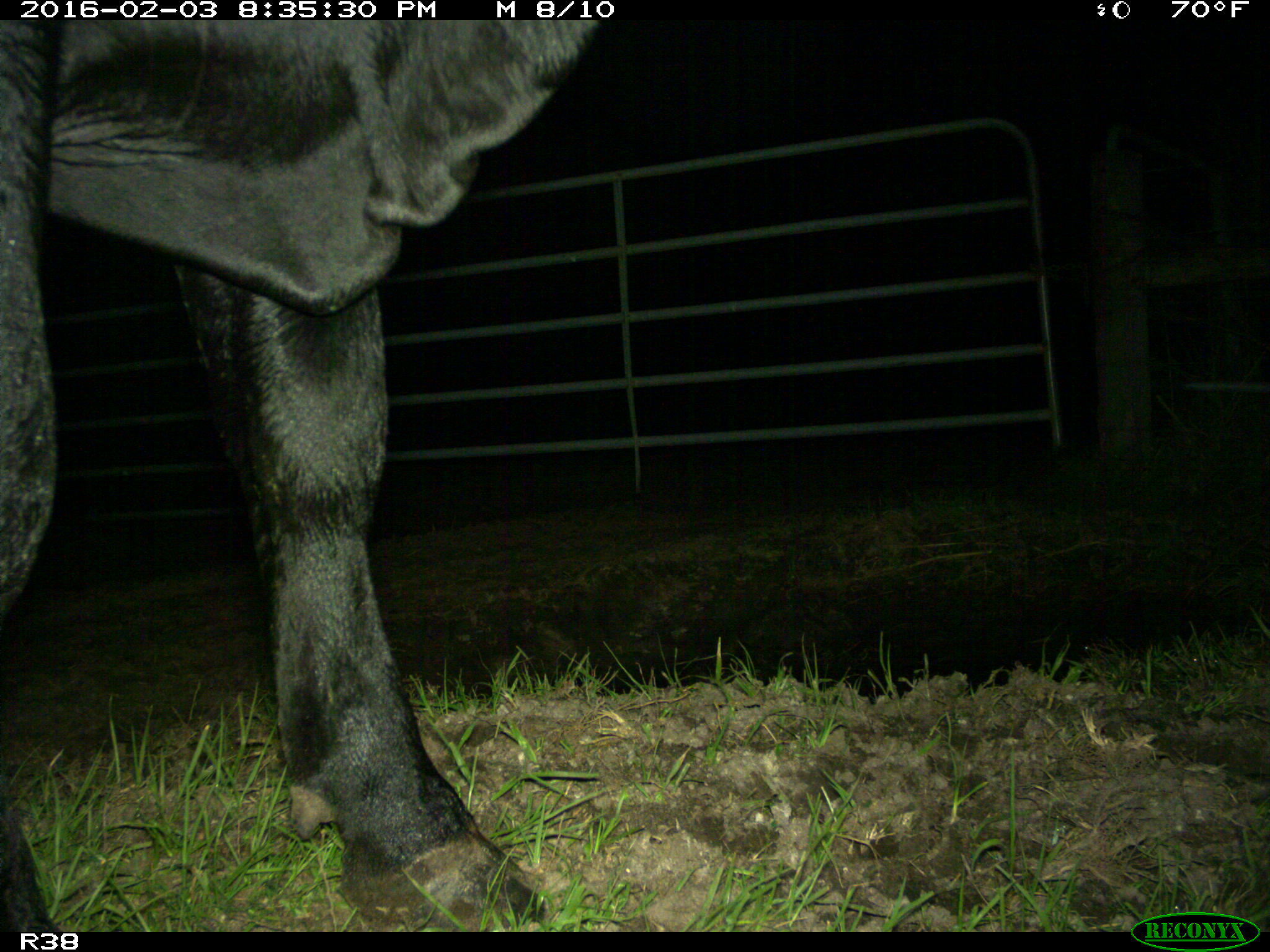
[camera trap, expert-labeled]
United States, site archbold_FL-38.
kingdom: Animalia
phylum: Chordata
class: Mammalia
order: Artiodactyla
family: Bovidae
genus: Bos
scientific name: Bos taurus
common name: domestic cow